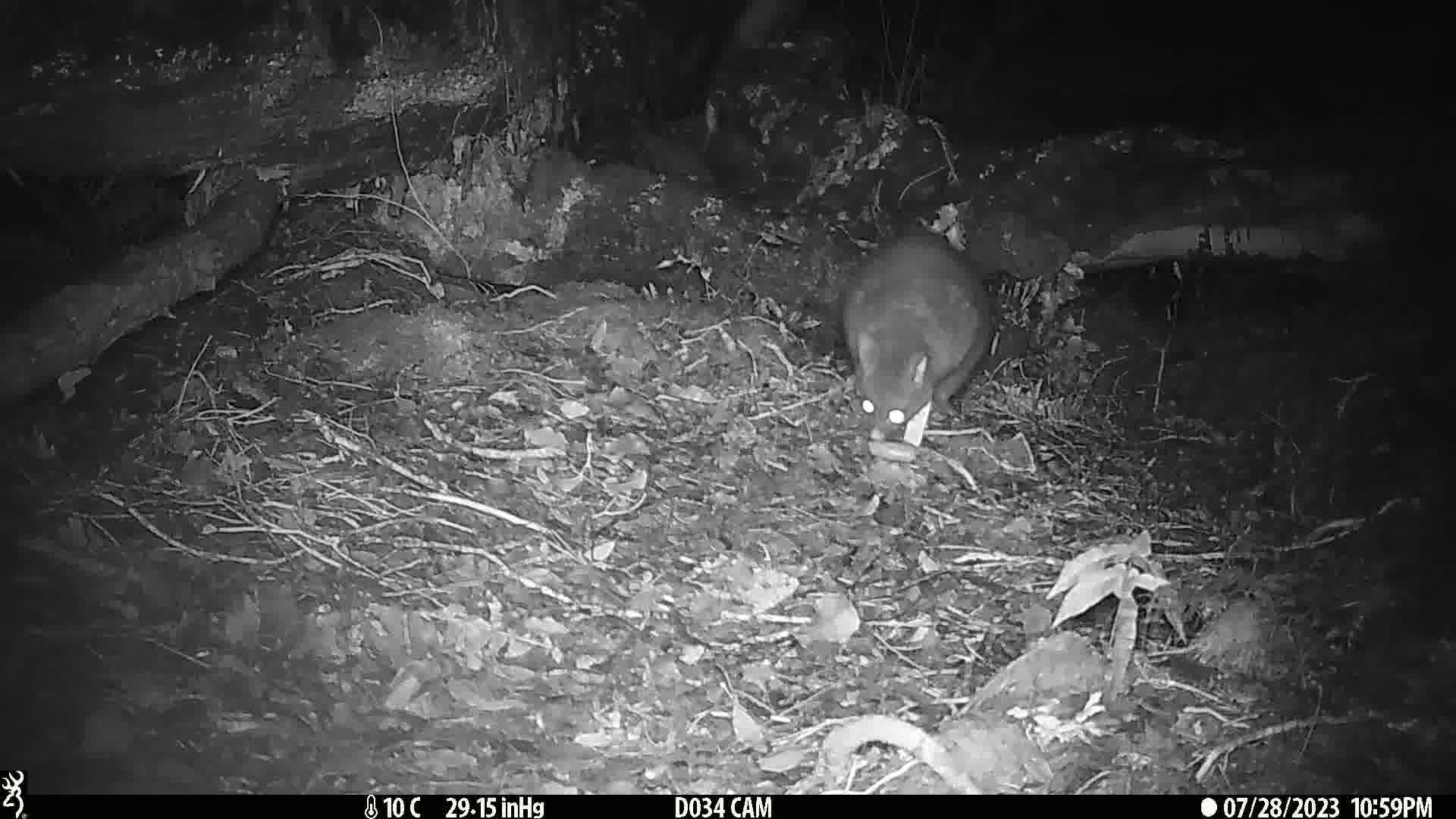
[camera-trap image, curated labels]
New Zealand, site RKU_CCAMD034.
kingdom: Animalia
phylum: Chordata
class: Mammalia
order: Diprotodontia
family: Phalangeridae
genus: Trichosurus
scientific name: Trichosurus vulpecula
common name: common brushtail possum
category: possum